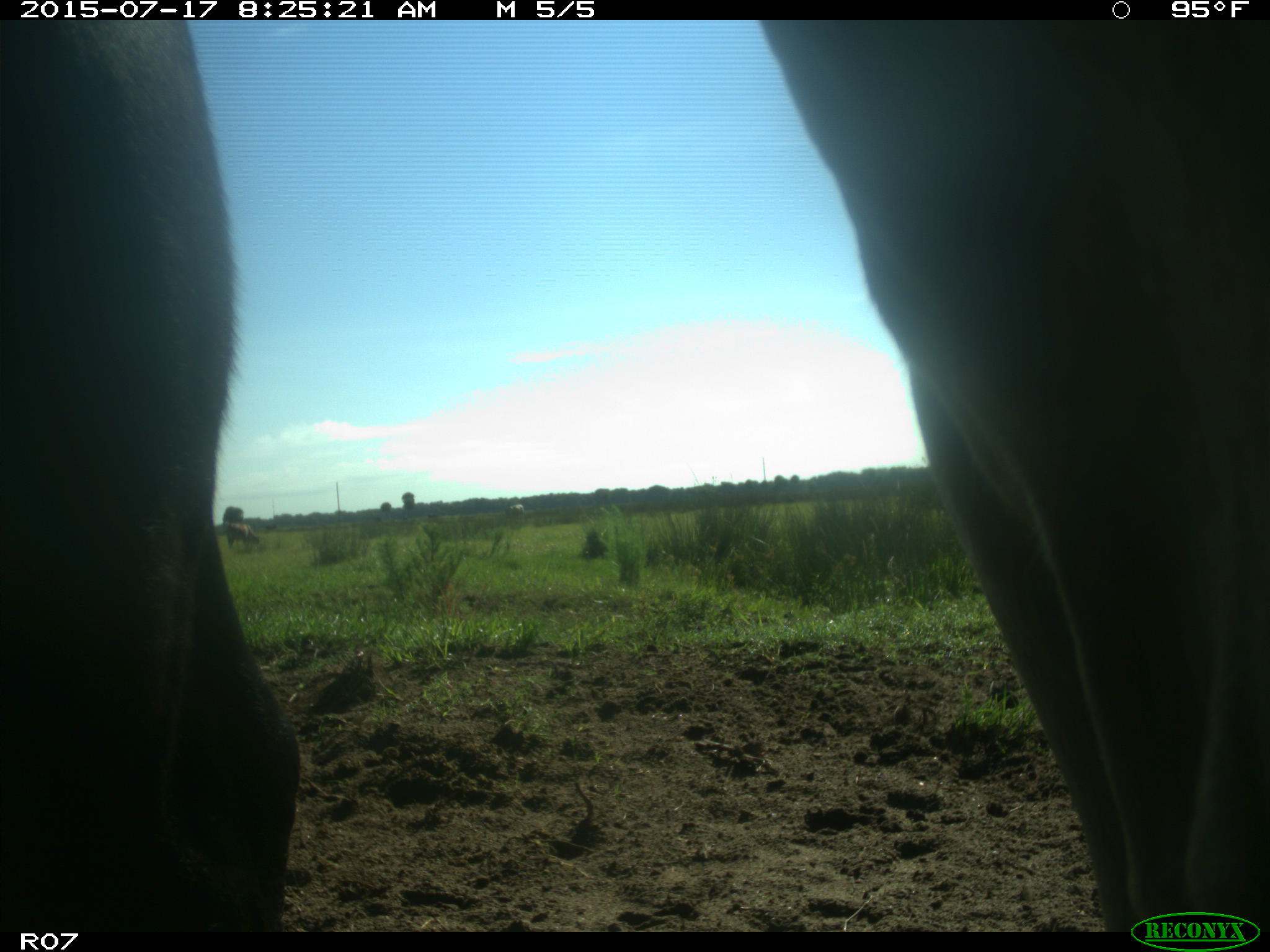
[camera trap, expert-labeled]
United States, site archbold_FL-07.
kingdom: Animalia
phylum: Chordata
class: Mammalia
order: Artiodactyla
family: Bovidae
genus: Bos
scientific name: Bos taurus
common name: domestic cow